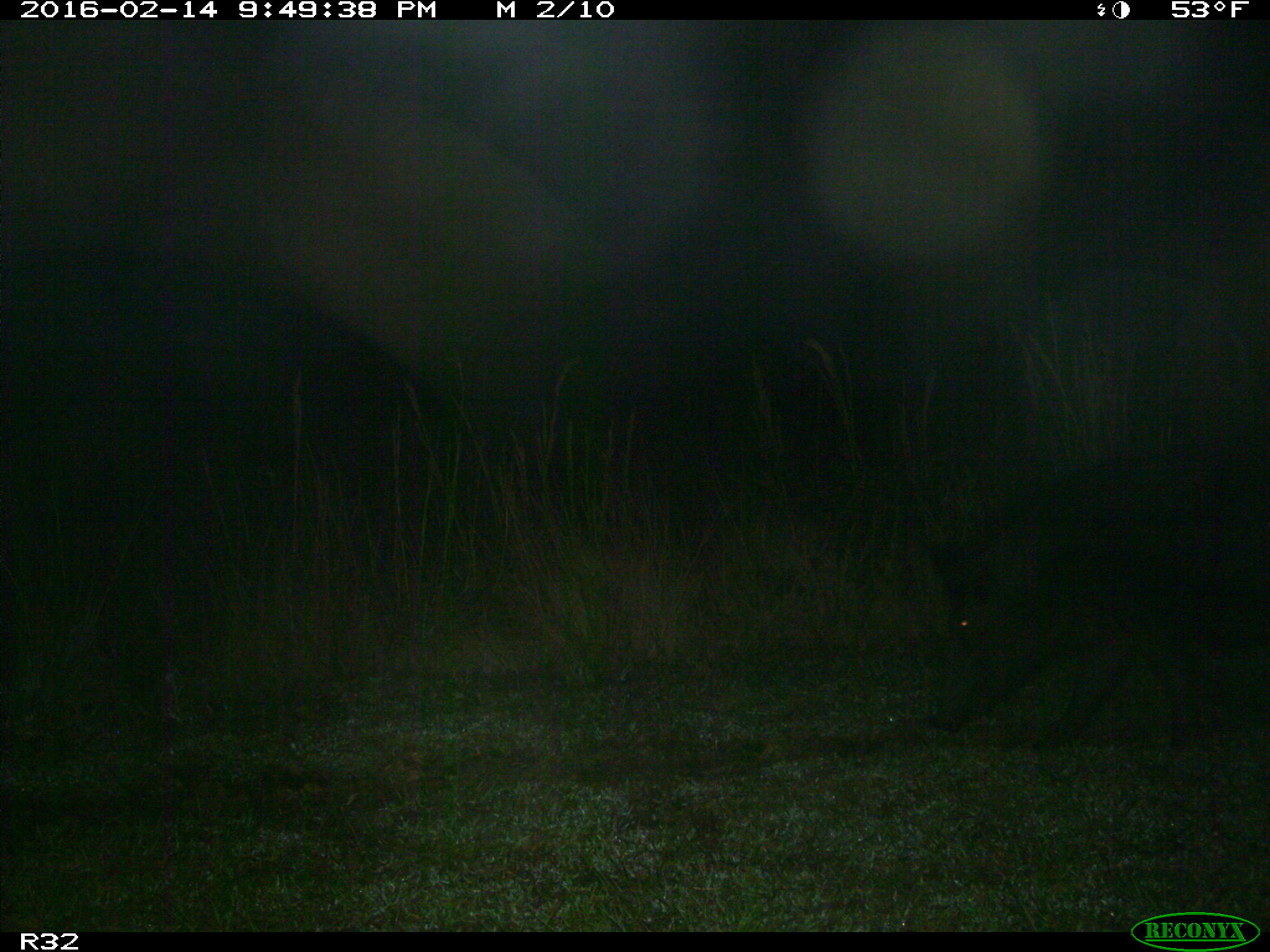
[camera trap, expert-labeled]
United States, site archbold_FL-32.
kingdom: Animalia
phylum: Chordata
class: Mammalia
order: Artiodactyla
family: Suidae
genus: Sus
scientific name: Sus scrofa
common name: wild boar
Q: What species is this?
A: Sus scrofa (wild boar).